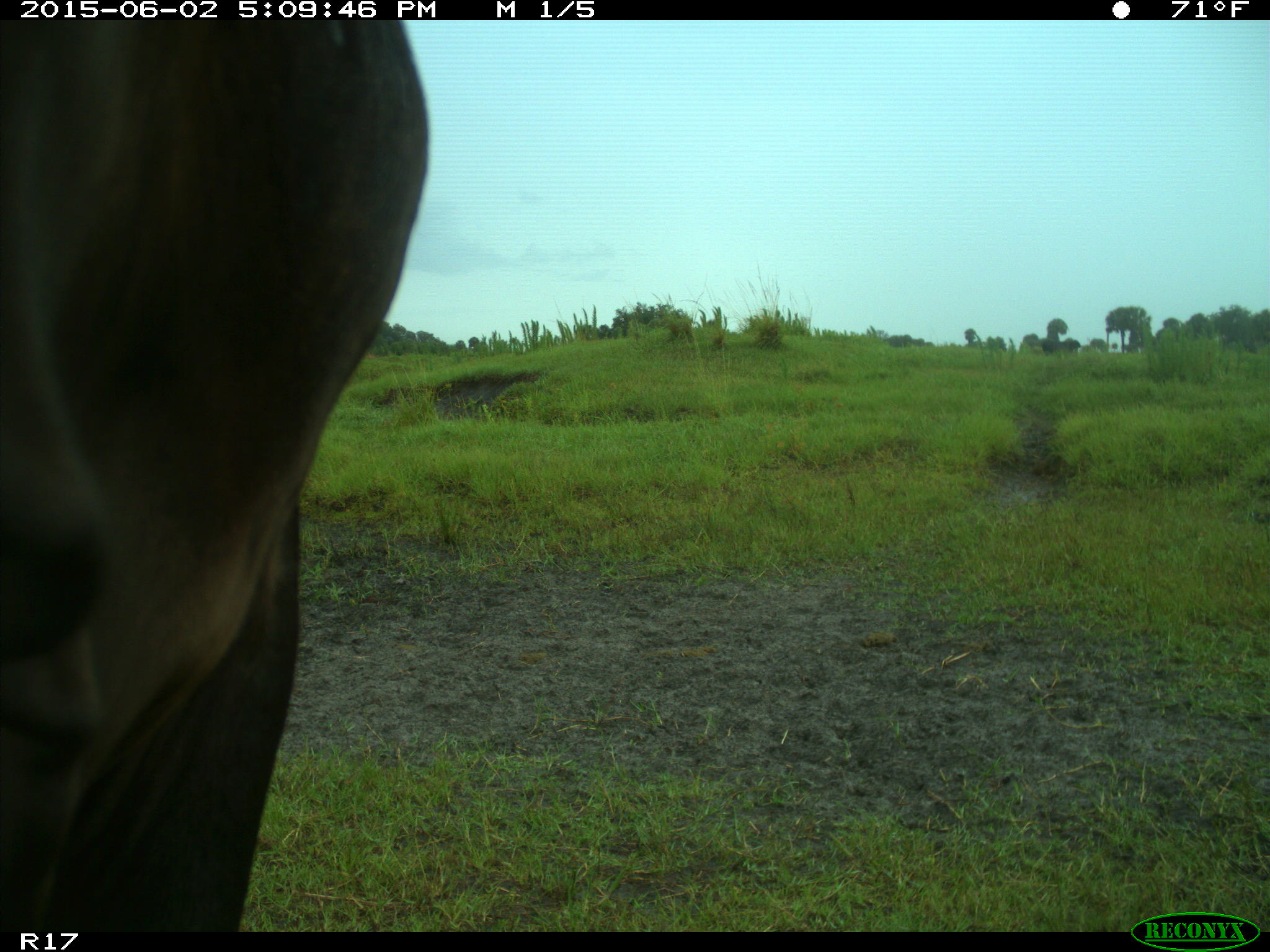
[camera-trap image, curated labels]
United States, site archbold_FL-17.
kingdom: Animalia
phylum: Chordata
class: Mammalia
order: Artiodactyla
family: Bovidae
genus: Bos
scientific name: Bos taurus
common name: domestic cow